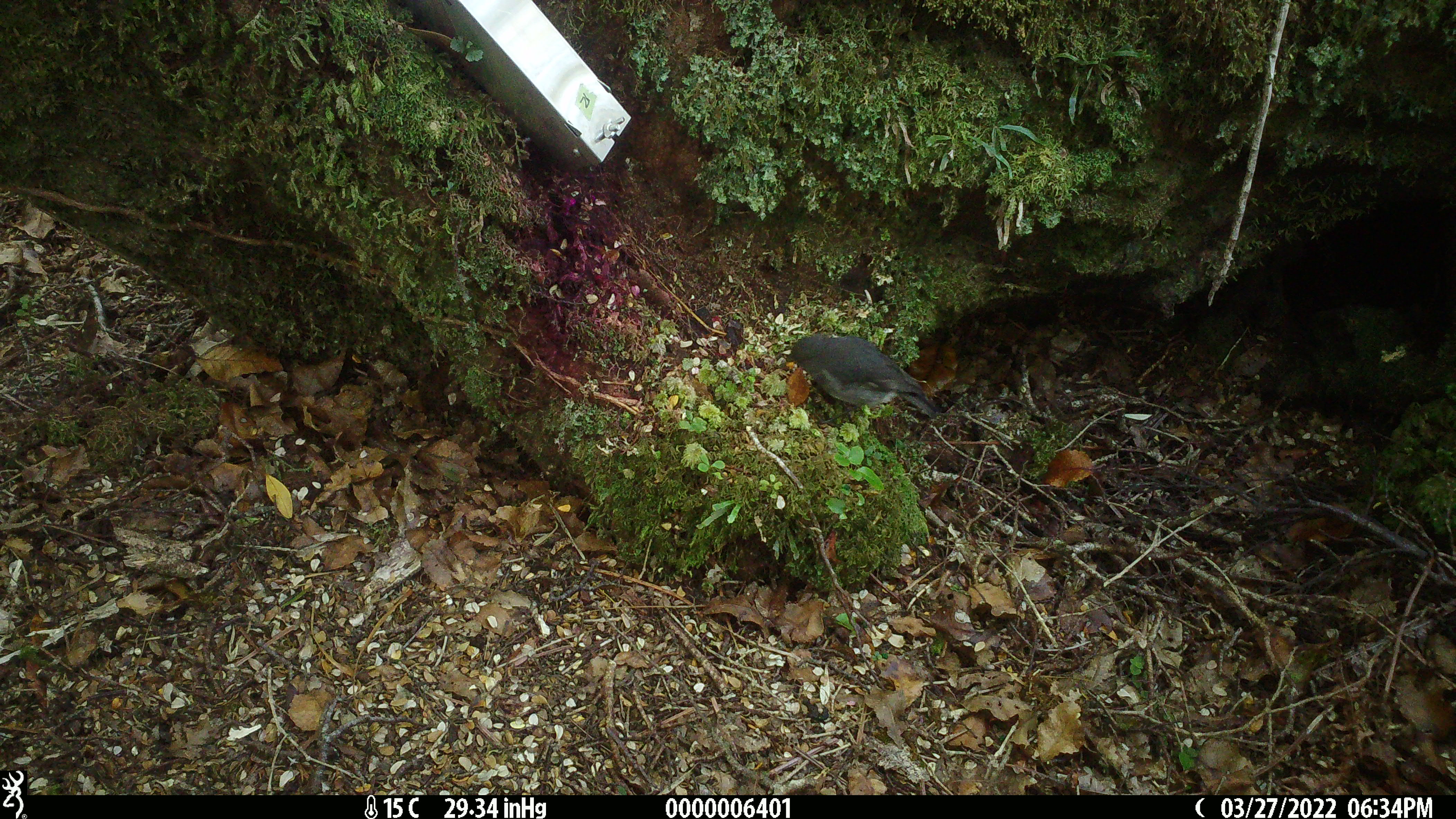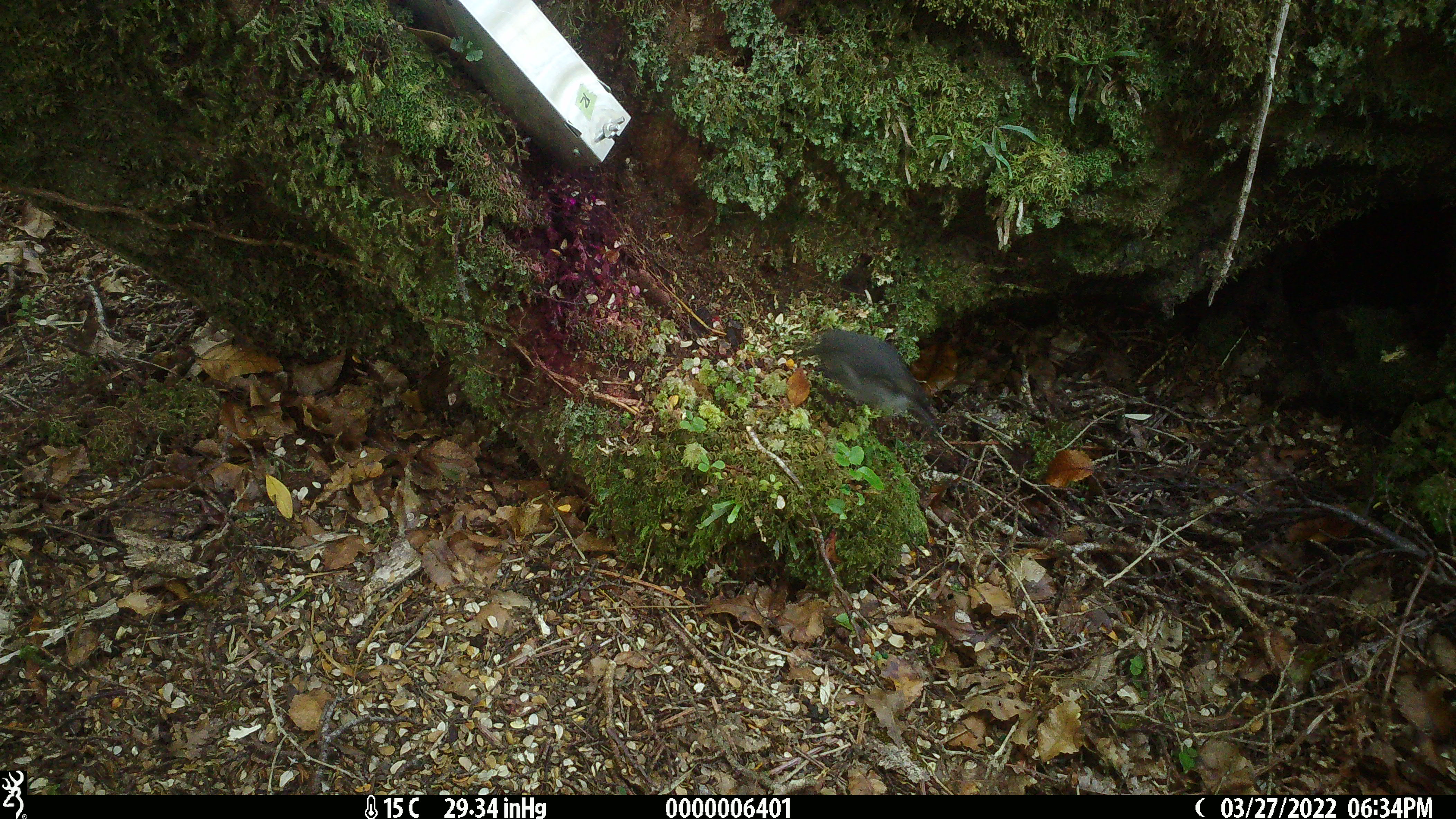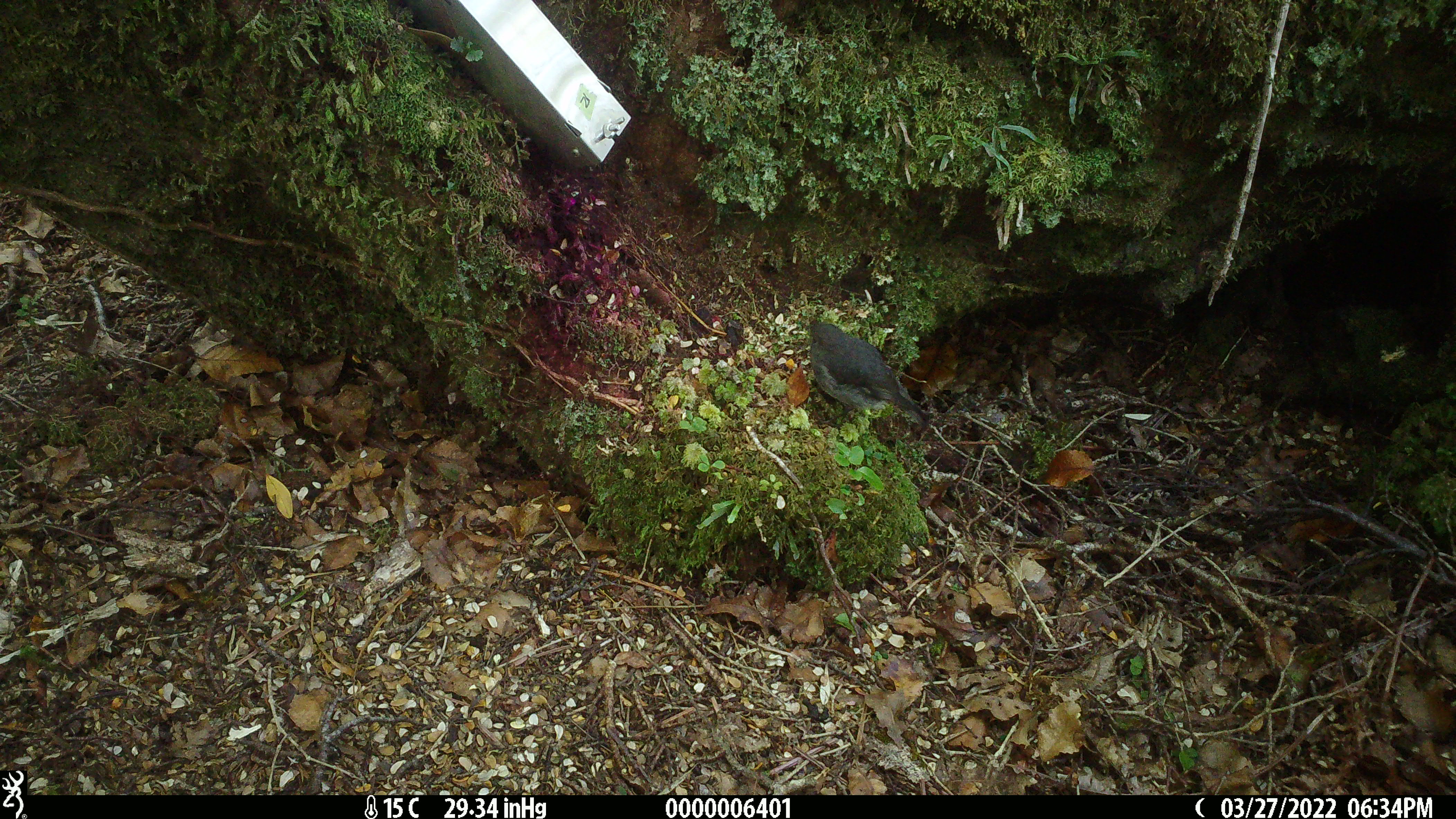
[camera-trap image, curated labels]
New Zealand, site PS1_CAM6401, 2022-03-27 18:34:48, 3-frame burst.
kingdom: Animalia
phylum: Chordata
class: Aves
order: Passeriformes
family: Petroicidae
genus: Petroica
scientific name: Petroica australis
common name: new zealand robin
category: robin